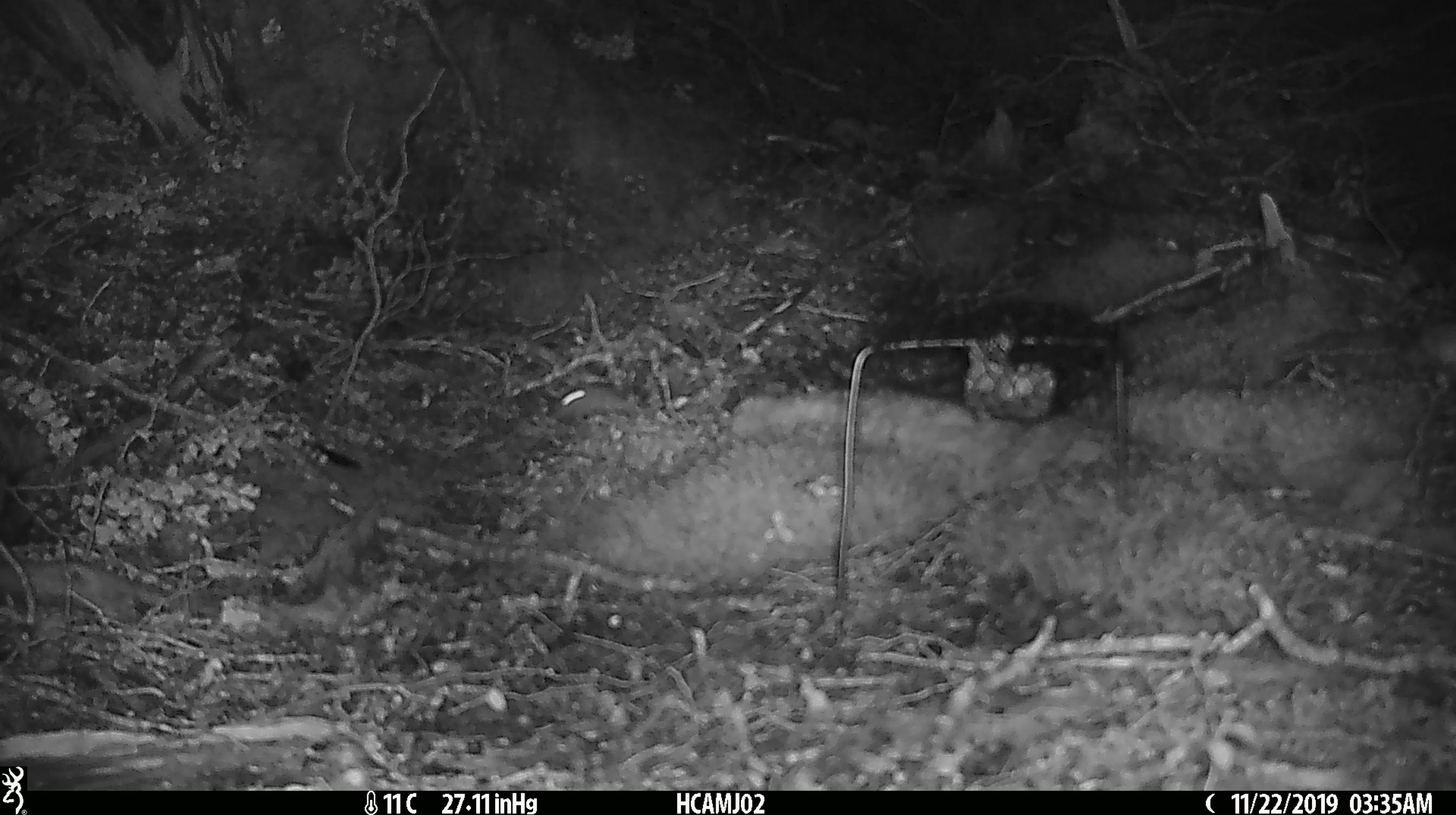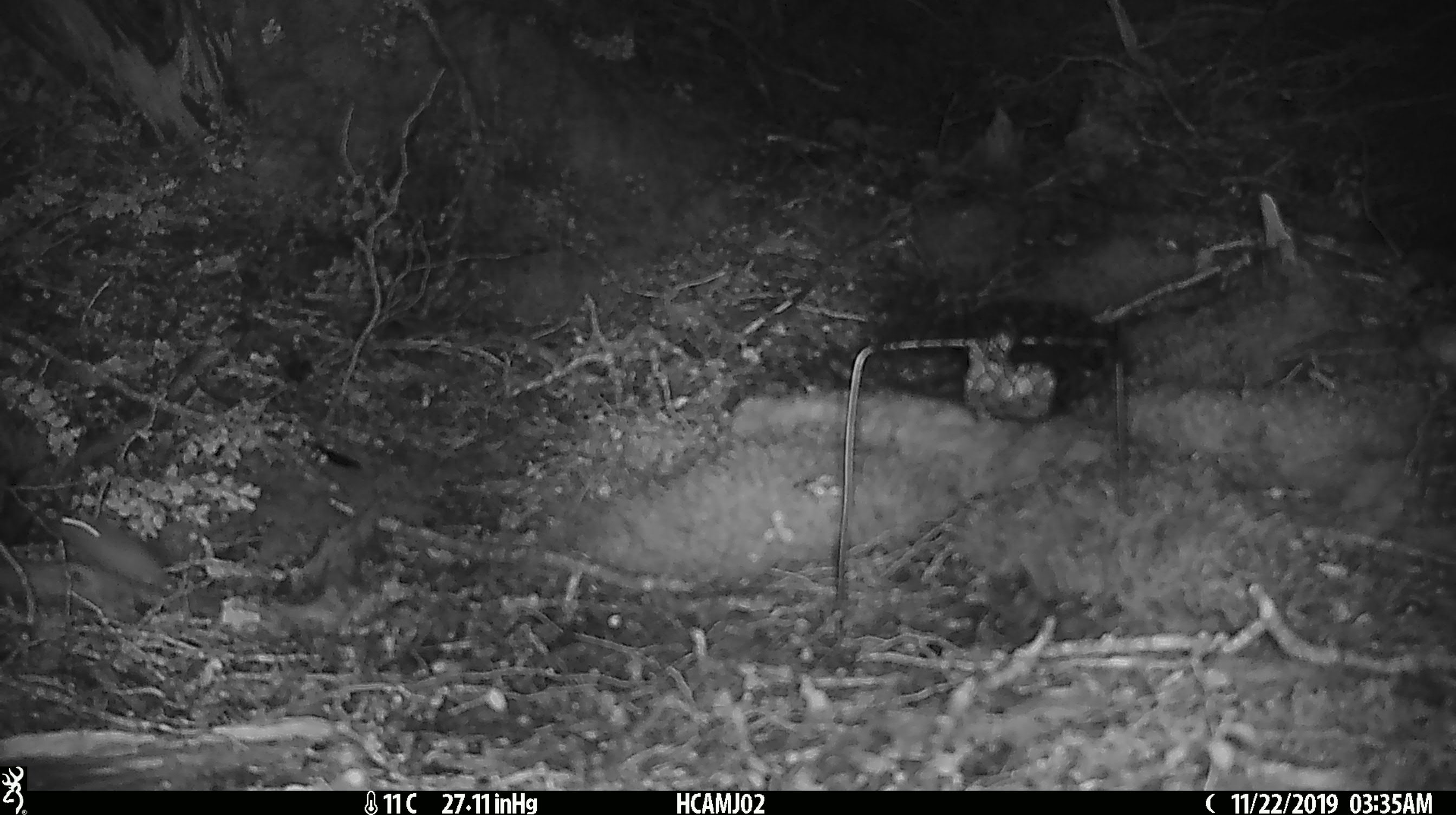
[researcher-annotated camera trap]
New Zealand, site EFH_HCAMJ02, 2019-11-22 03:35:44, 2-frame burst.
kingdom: Animalia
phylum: Chordata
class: Mammalia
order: Rodentia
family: Muridae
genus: Mus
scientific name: Mus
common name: mouse